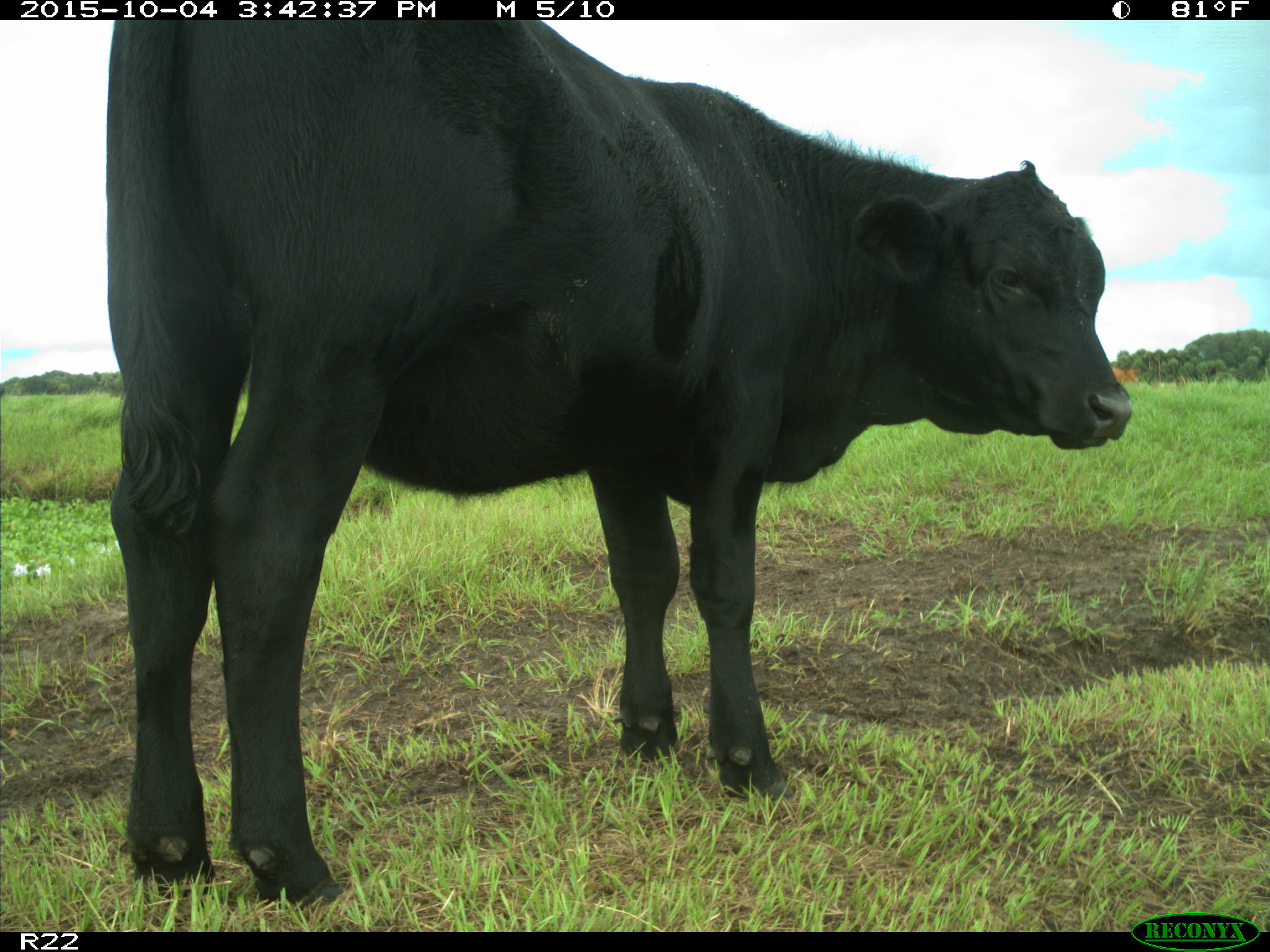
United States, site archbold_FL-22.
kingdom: Animalia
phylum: Chordata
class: Mammalia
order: Artiodactyla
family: Bovidae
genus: Bos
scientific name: Bos taurus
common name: domestic cow